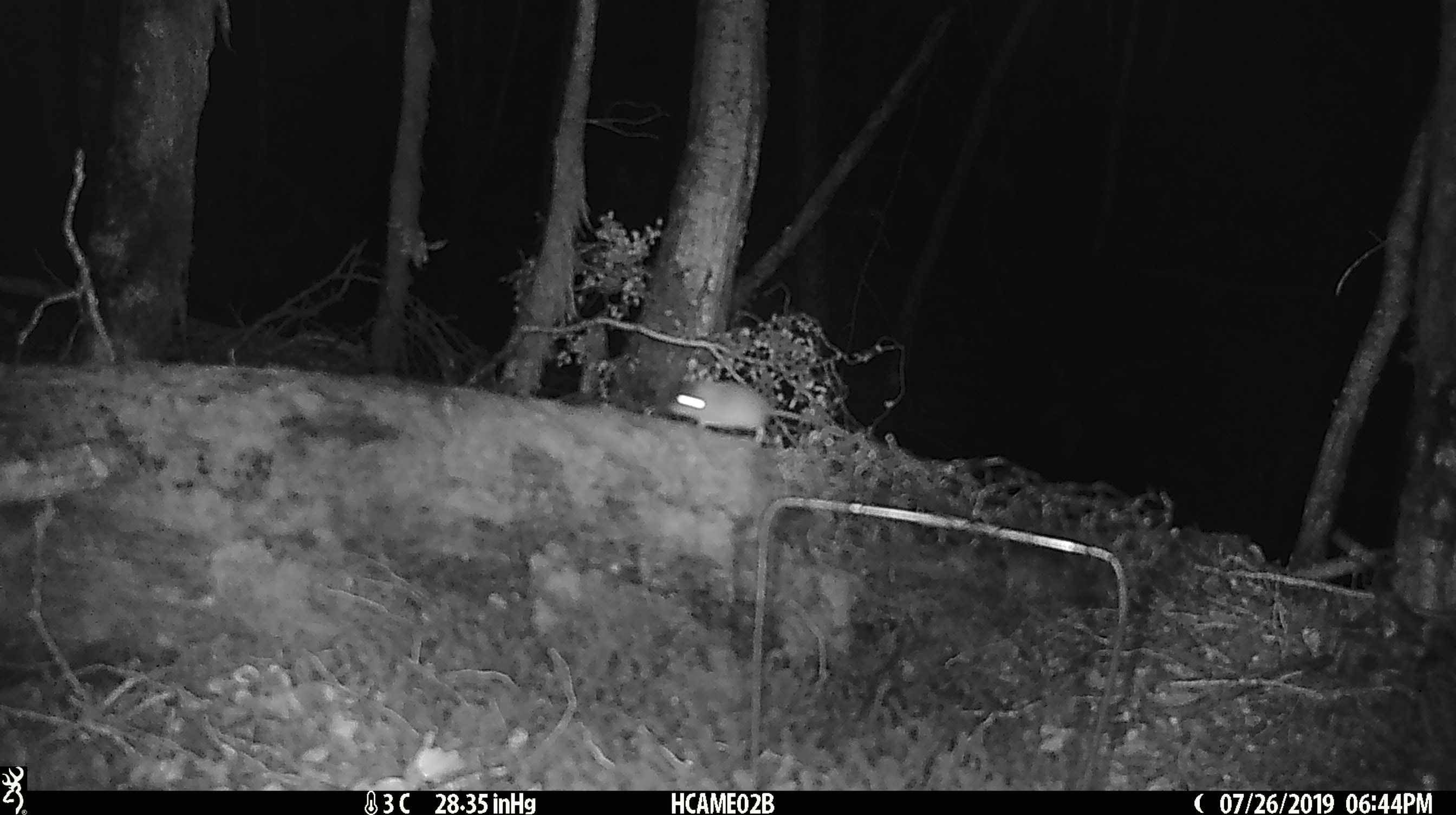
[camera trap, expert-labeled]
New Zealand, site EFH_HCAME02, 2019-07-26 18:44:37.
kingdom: Animalia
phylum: Chordata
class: Mammalia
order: Rodentia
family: Muridae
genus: Mus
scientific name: Mus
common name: mouse